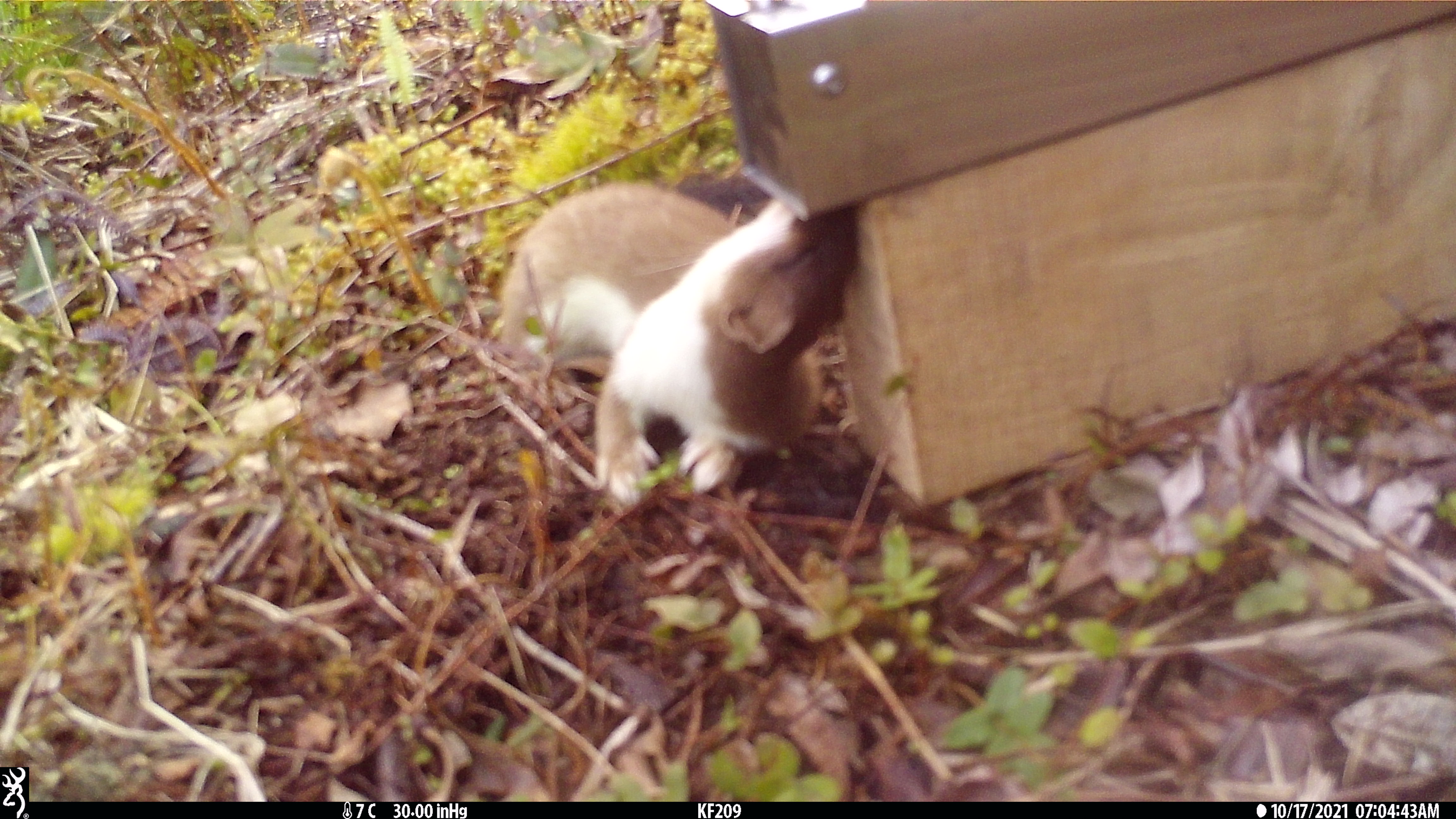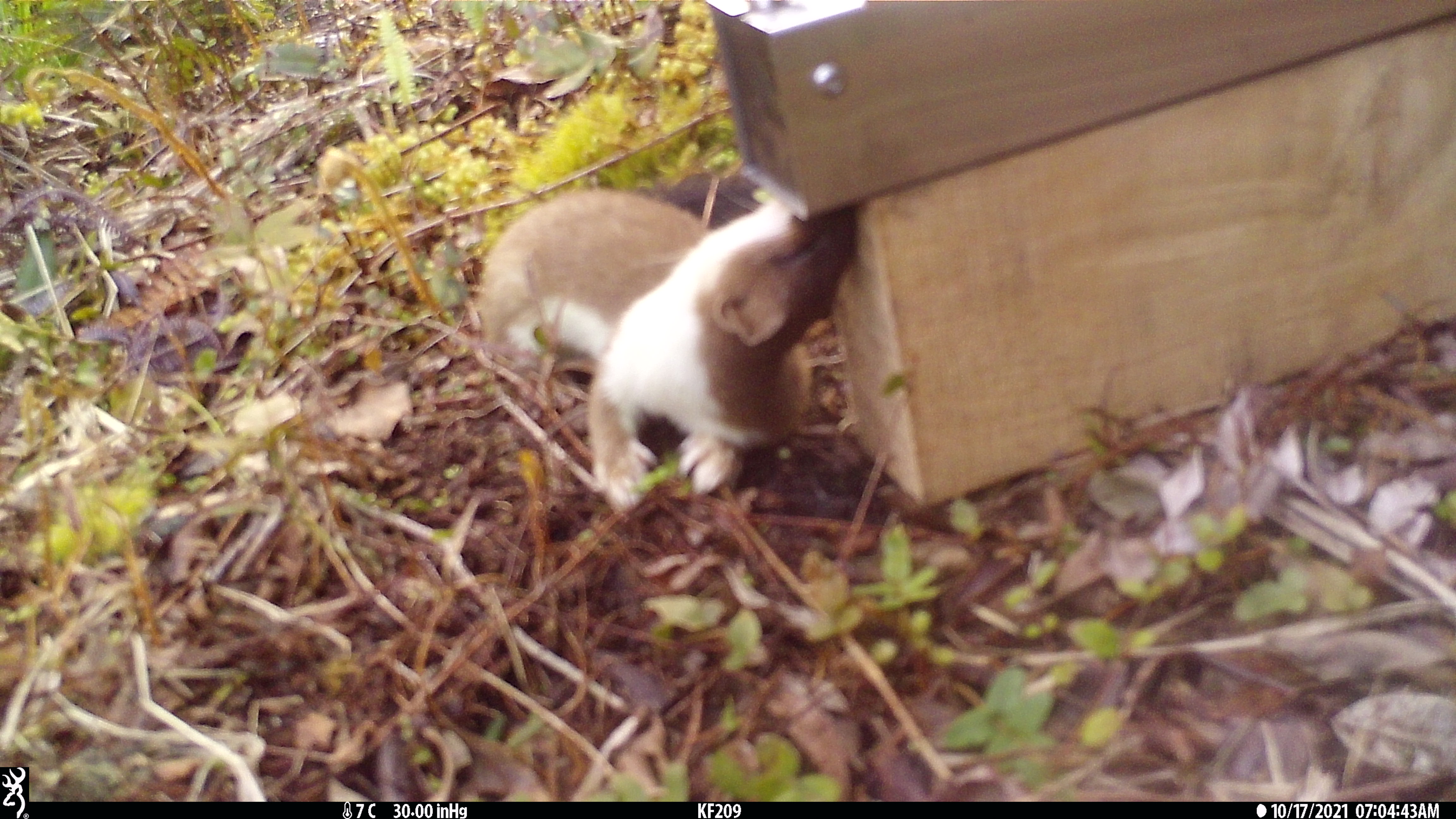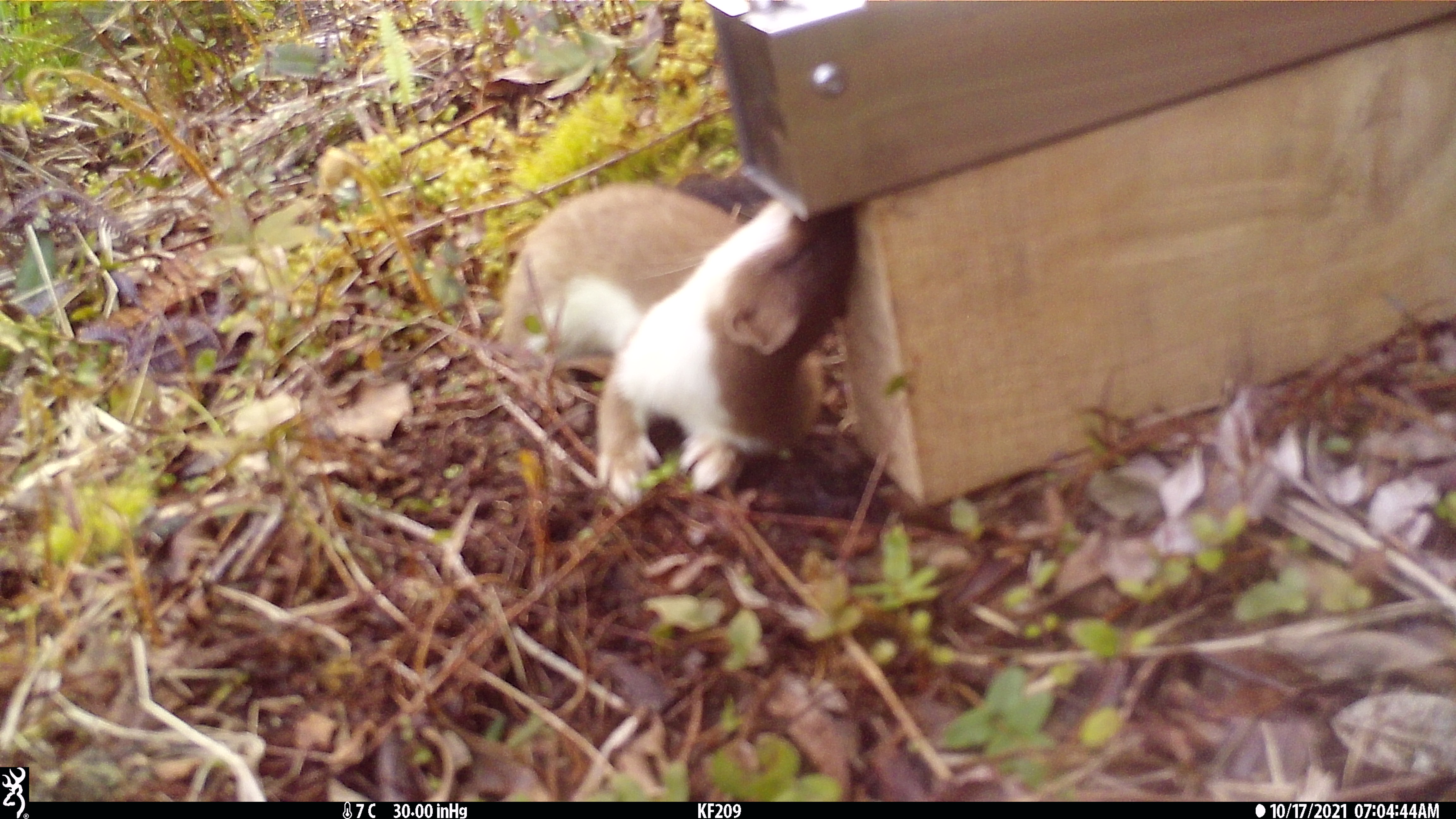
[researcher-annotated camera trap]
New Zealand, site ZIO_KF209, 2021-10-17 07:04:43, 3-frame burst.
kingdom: Animalia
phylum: Chordata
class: Mammalia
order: Carnivora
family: Mustelidae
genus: Mustela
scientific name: Mustela erminea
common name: stoat